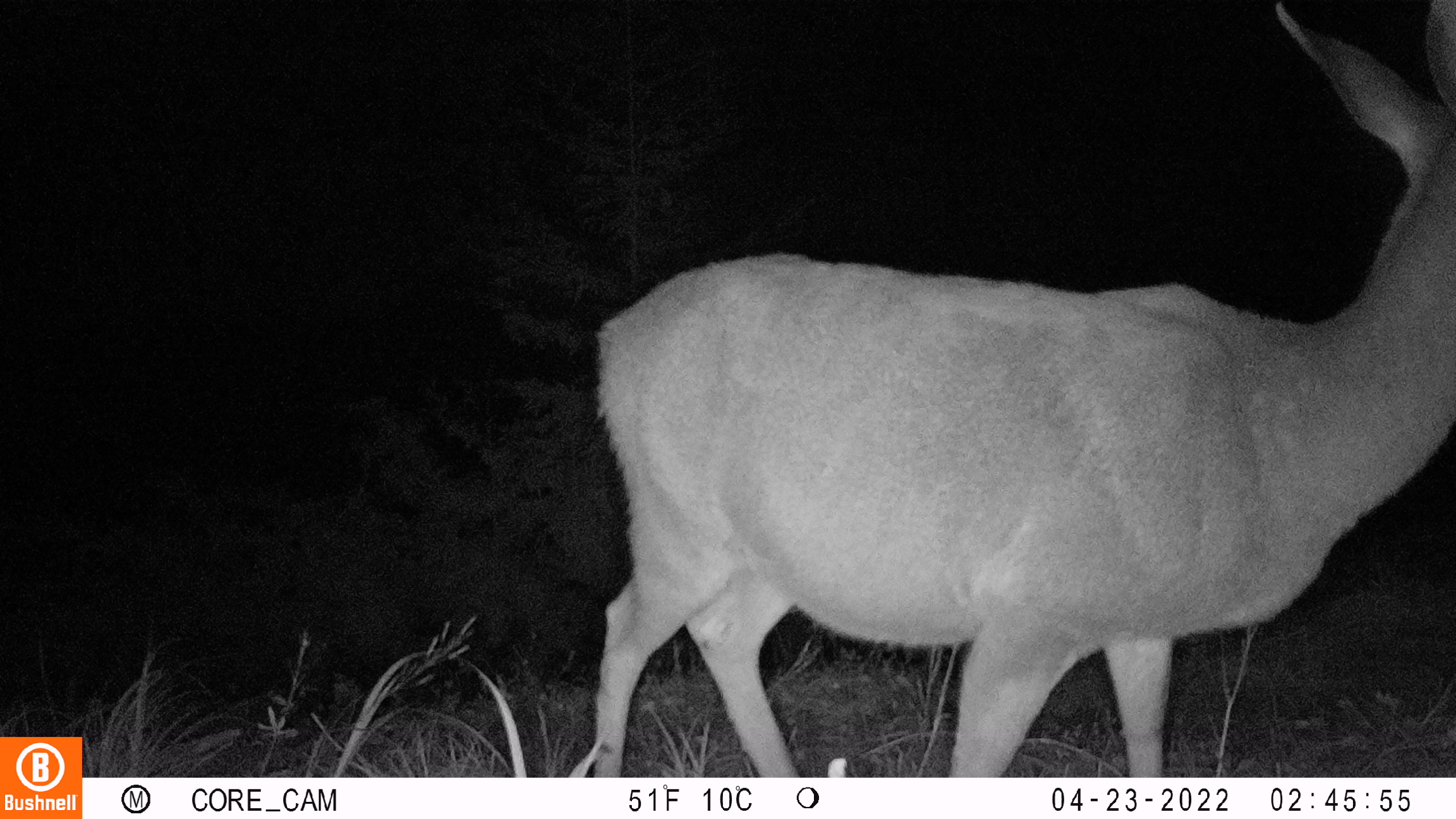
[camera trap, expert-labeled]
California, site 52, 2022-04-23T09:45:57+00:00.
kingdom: Animalia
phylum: Chordata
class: Mammalia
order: Artiodactyla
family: Cervidae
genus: Odocoileus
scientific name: Odocoileus hemionus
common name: mule deer